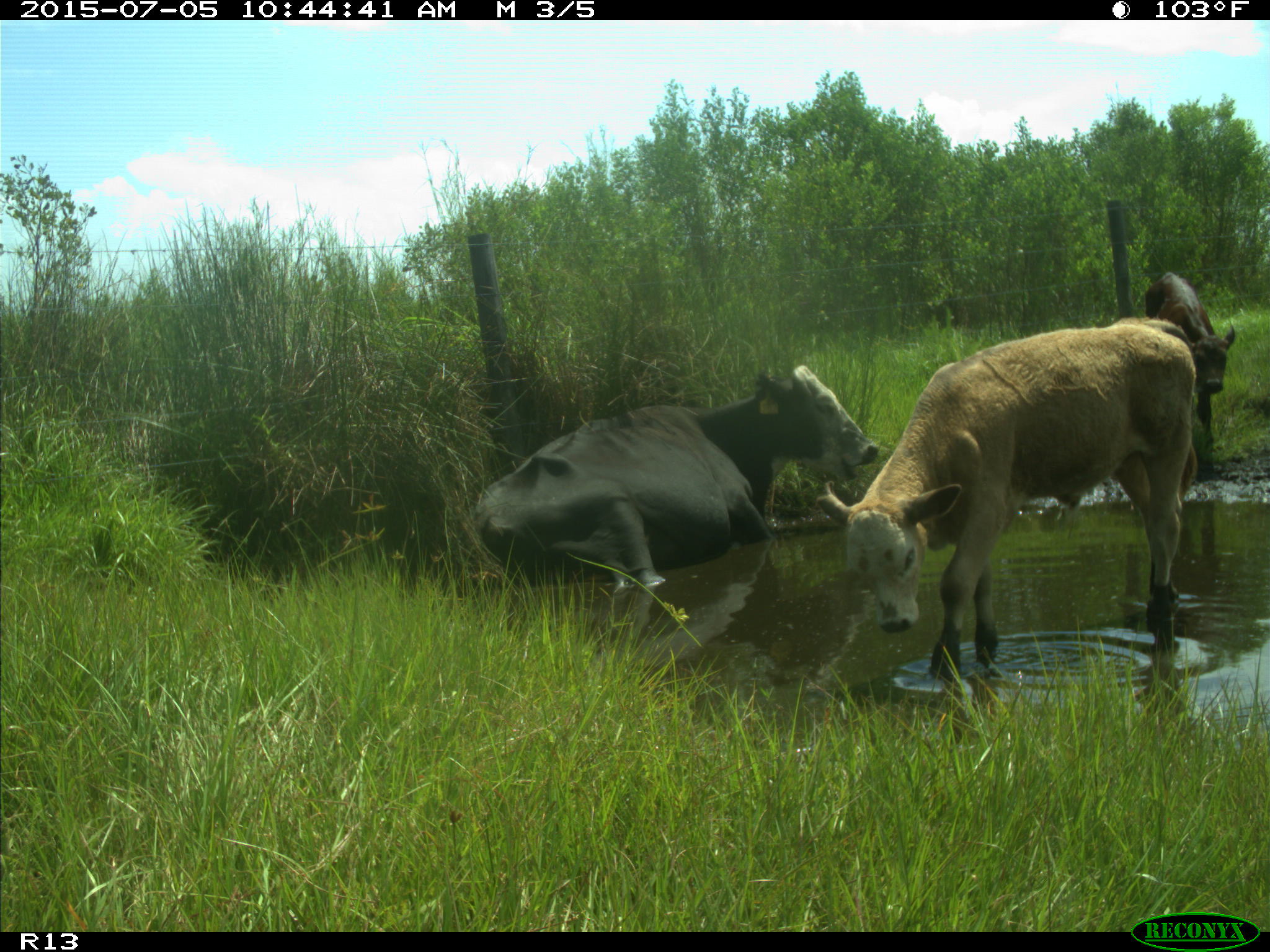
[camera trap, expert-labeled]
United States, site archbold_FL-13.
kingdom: Animalia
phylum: Chordata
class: Mammalia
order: Artiodactyla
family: Bovidae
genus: Bos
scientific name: Bos taurus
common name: domestic cow